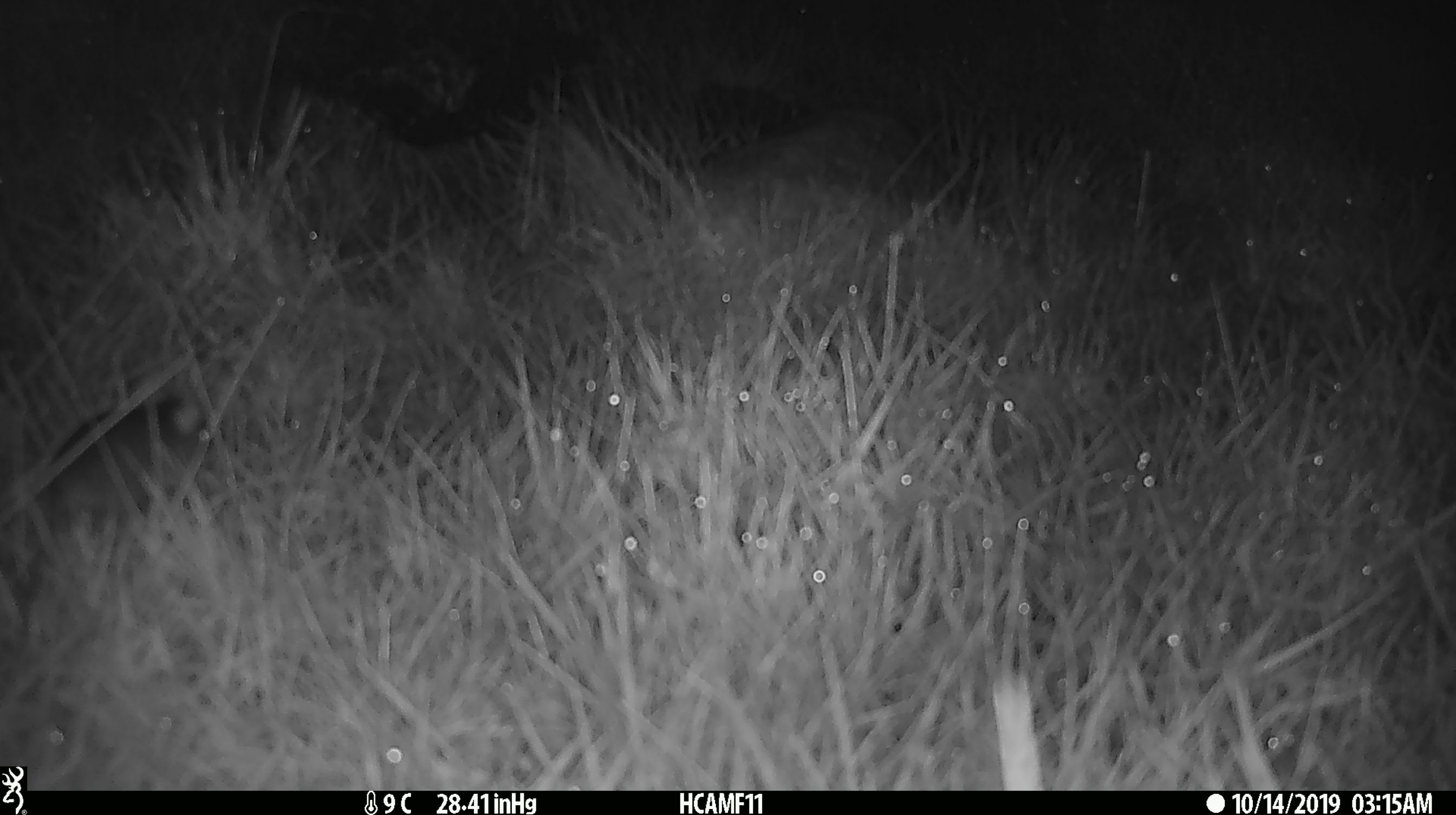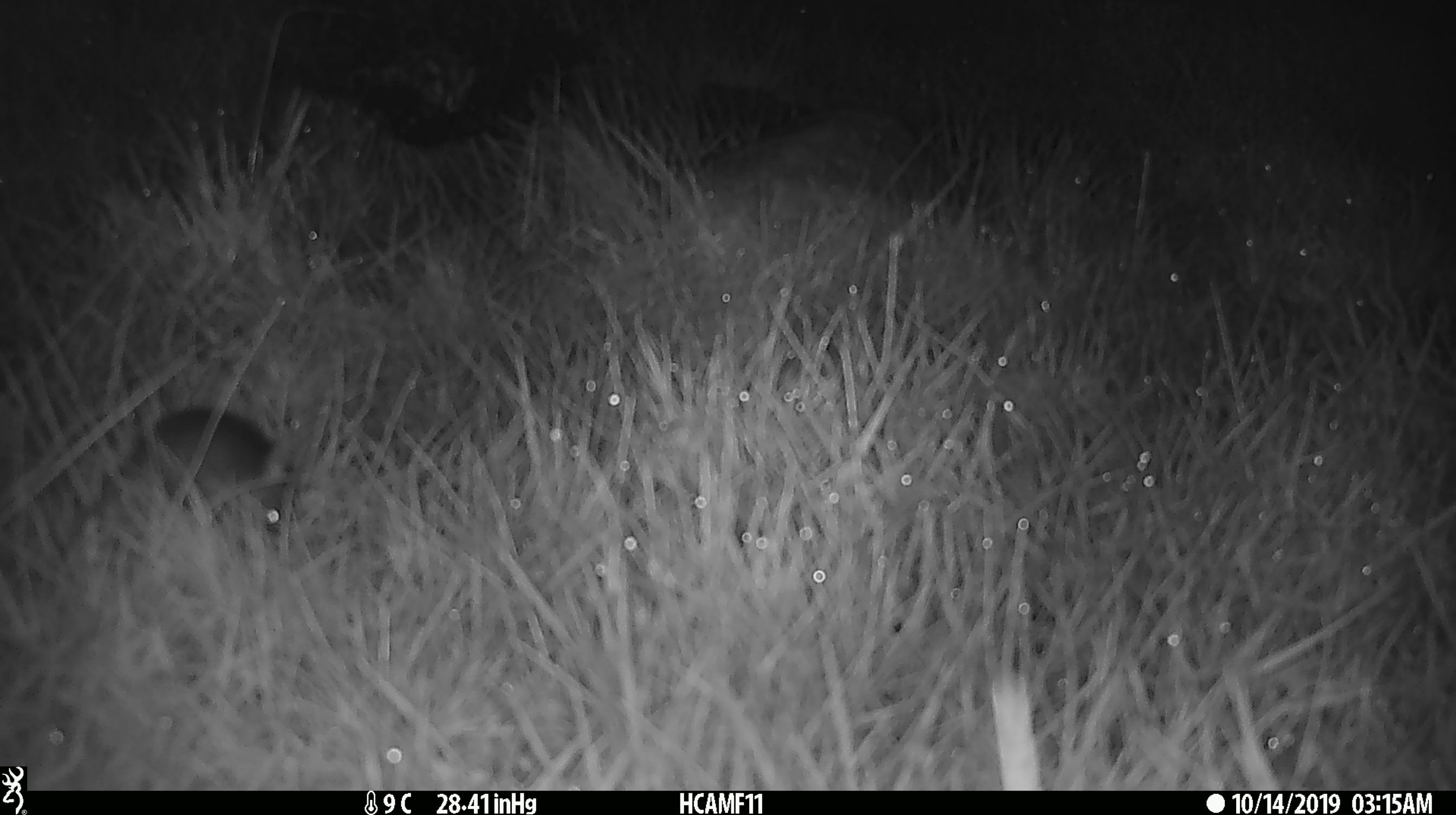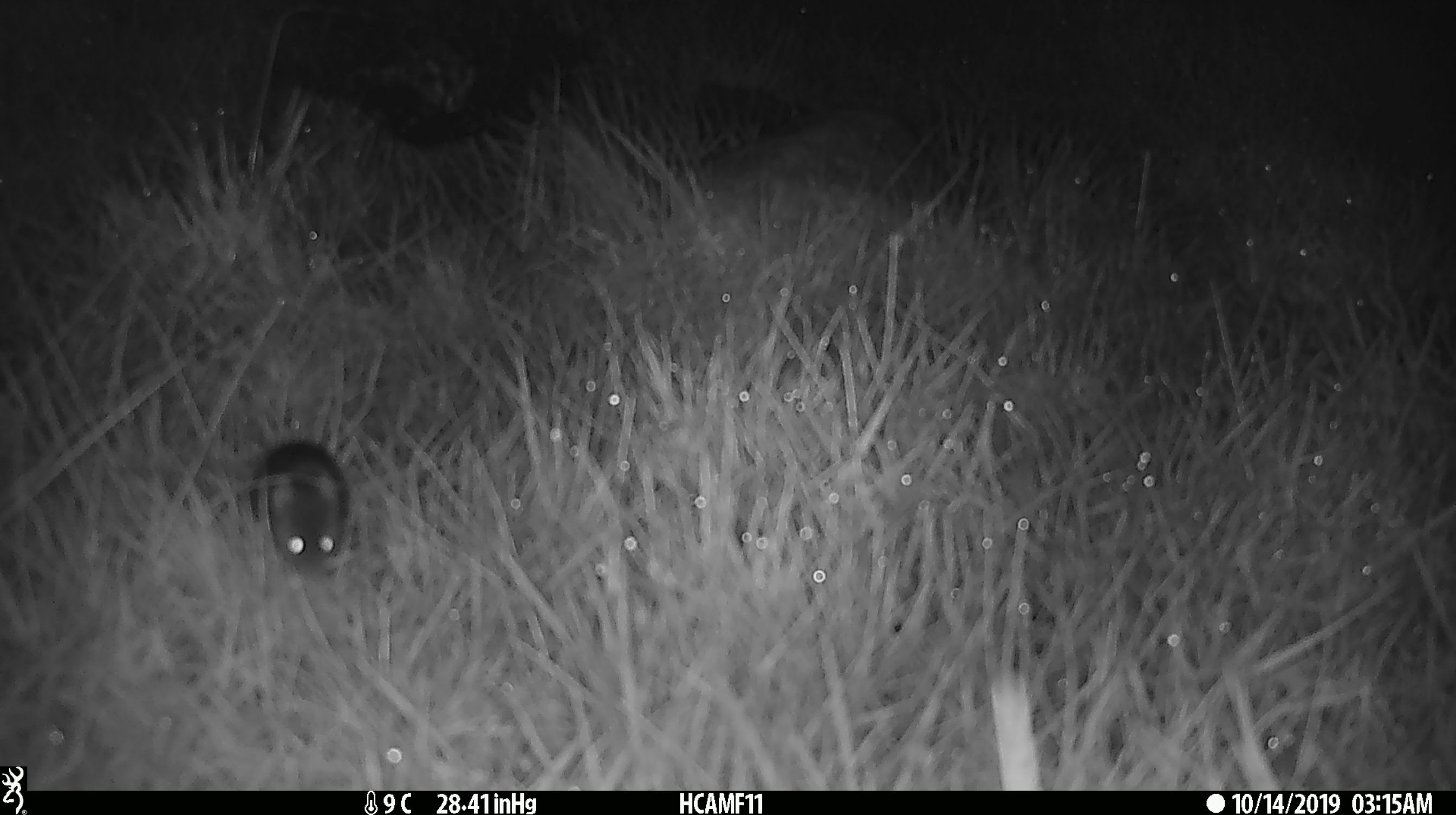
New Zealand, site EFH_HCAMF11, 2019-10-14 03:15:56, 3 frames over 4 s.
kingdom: Animalia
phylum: Chordata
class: Mammalia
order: Rodentia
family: Muridae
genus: Mus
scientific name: Mus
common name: mouse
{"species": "mouse (Mus)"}